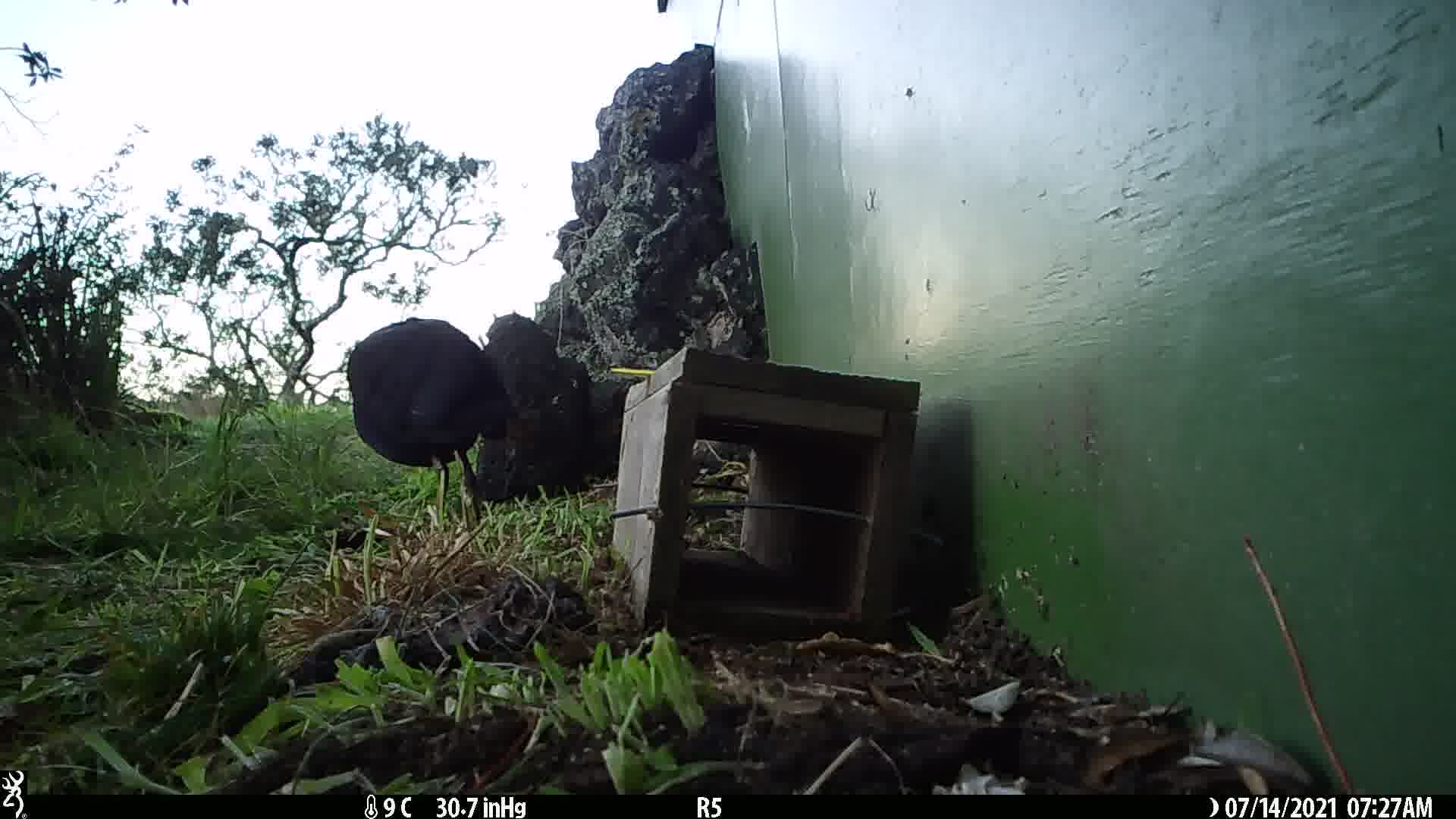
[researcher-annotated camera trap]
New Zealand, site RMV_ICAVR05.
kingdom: Animalia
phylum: Chordata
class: Aves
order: Gruiformes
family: Rallidae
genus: Porphyrio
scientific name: Porphyrio melanotus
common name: australasian swamphen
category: pukeko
Pukeko (australasian swamphen) (Porphyrio melanotus).